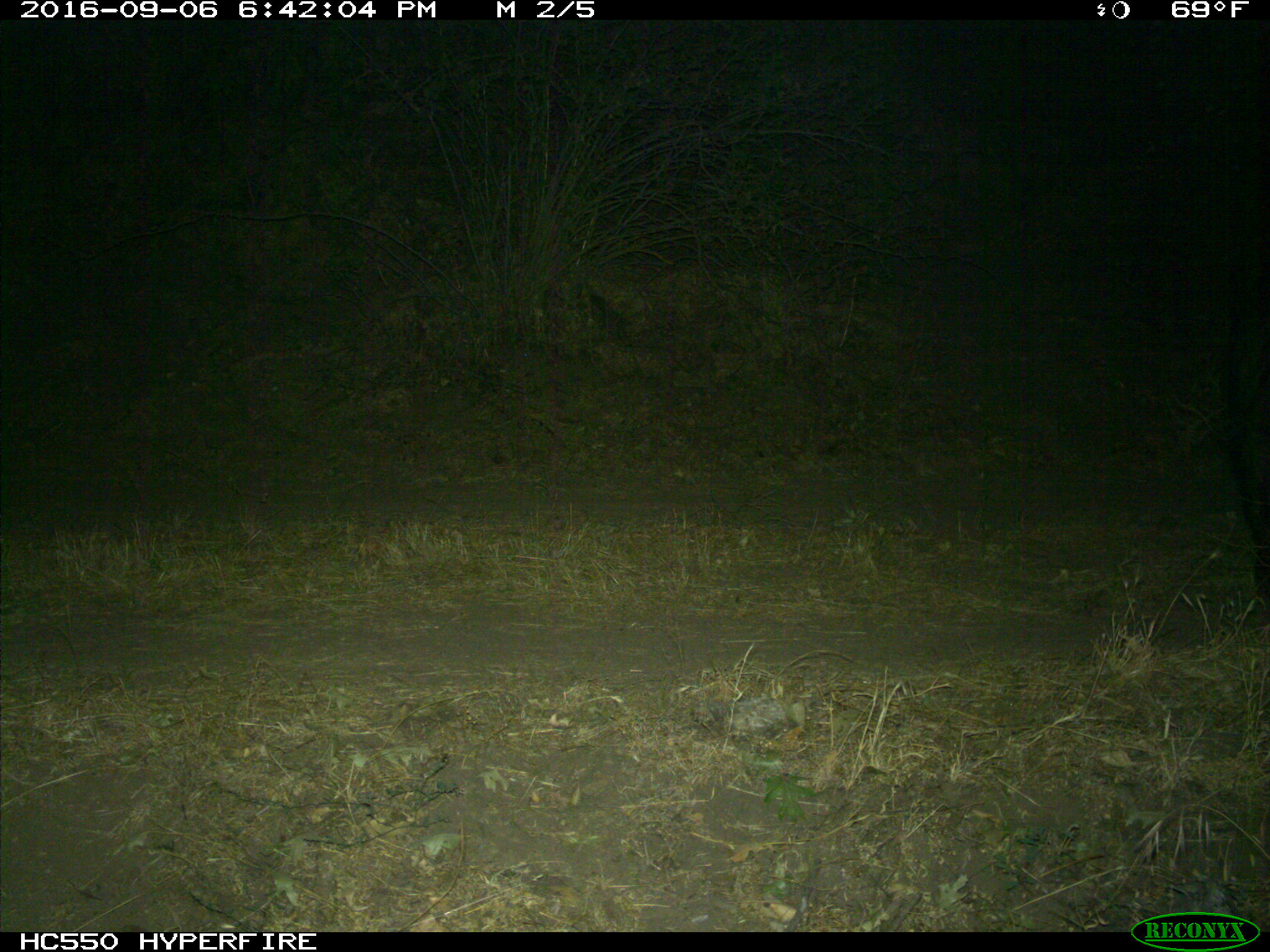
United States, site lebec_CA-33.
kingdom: Animalia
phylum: Chordata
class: Mammalia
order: Artiodactyla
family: Suidae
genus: Sus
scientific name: Sus scrofa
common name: wild boar